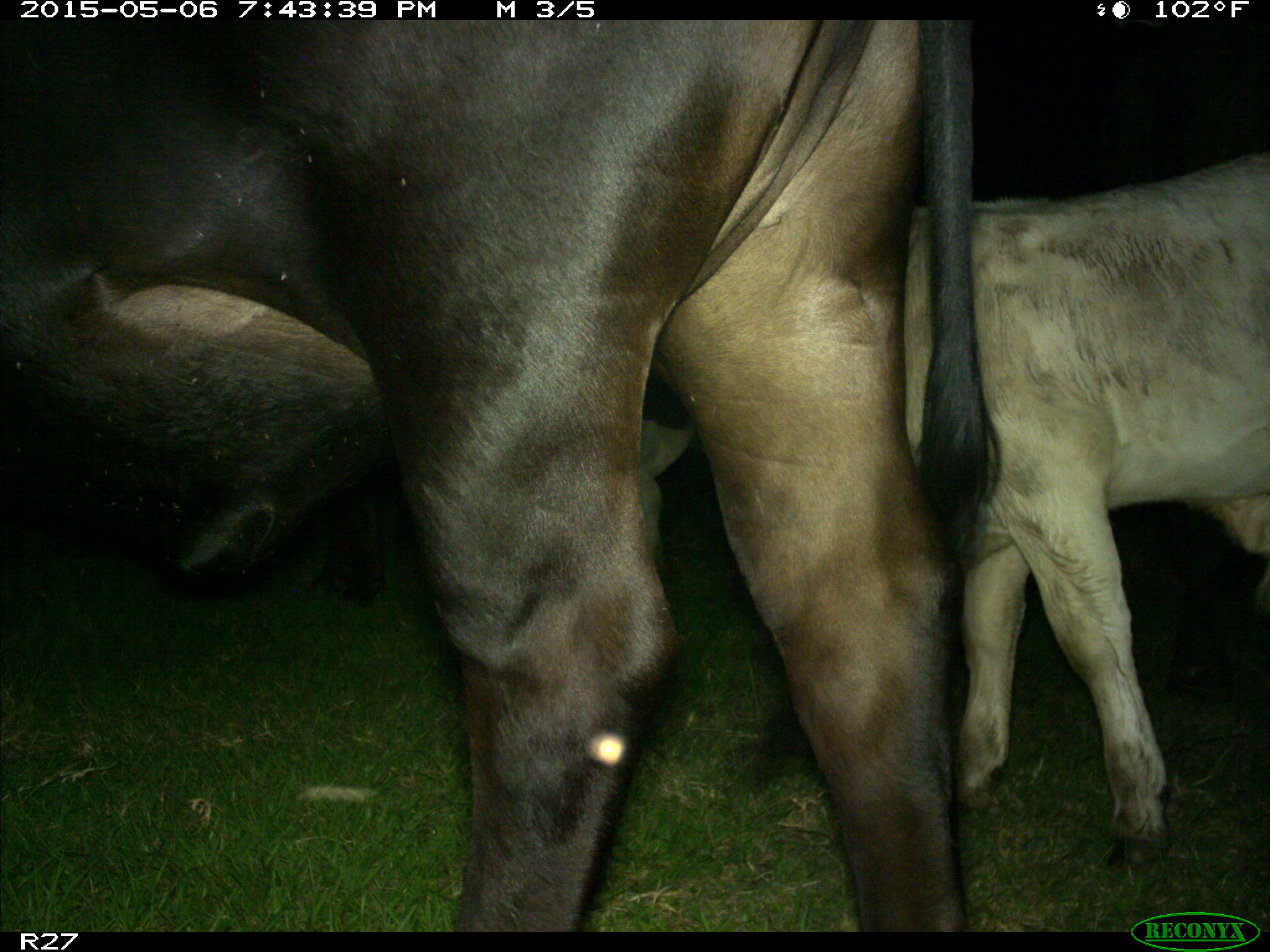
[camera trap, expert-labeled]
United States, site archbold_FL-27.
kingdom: Animalia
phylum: Chordata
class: Mammalia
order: Artiodactyla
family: Bovidae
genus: Bos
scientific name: Bos taurus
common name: domestic cow